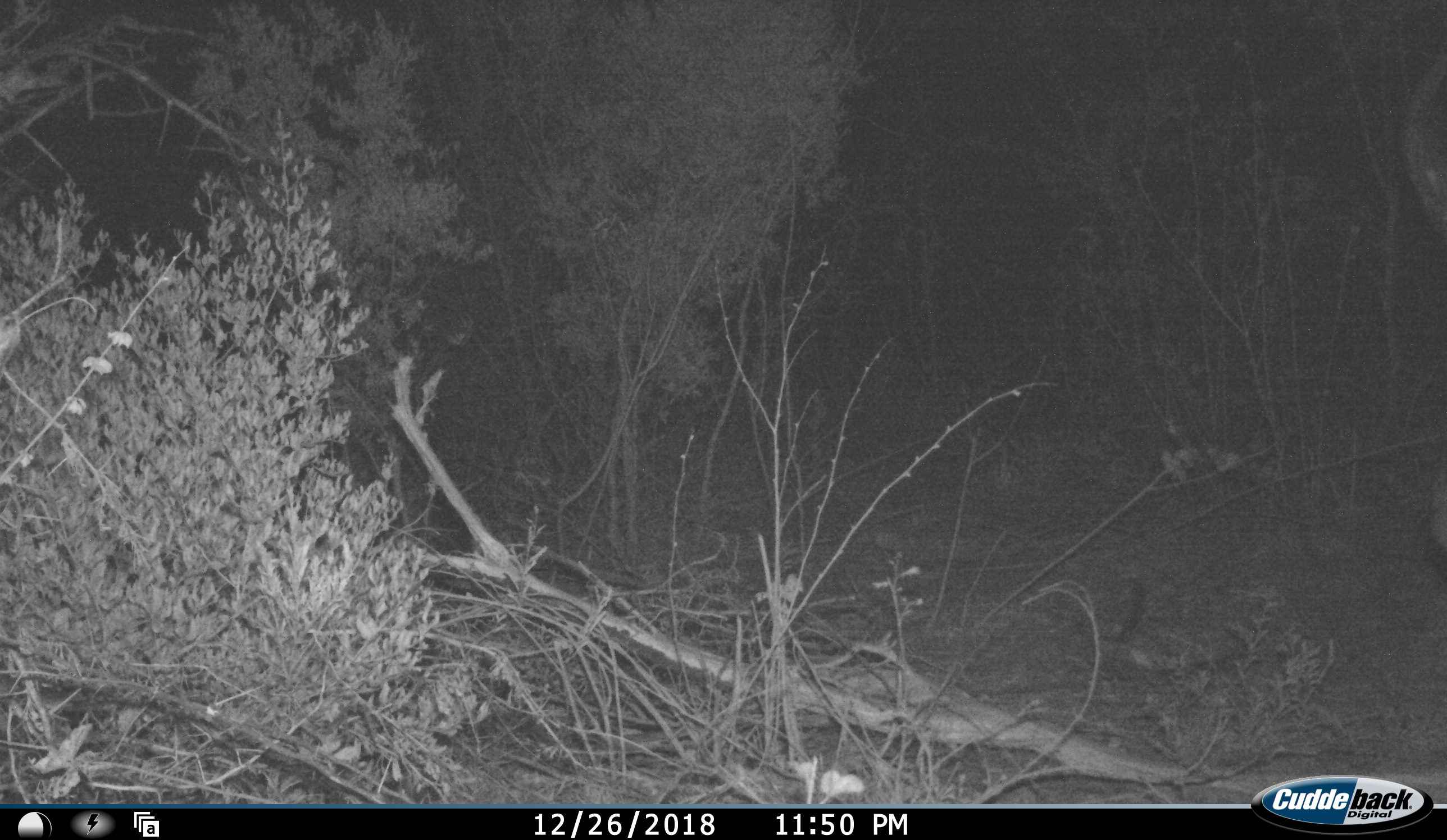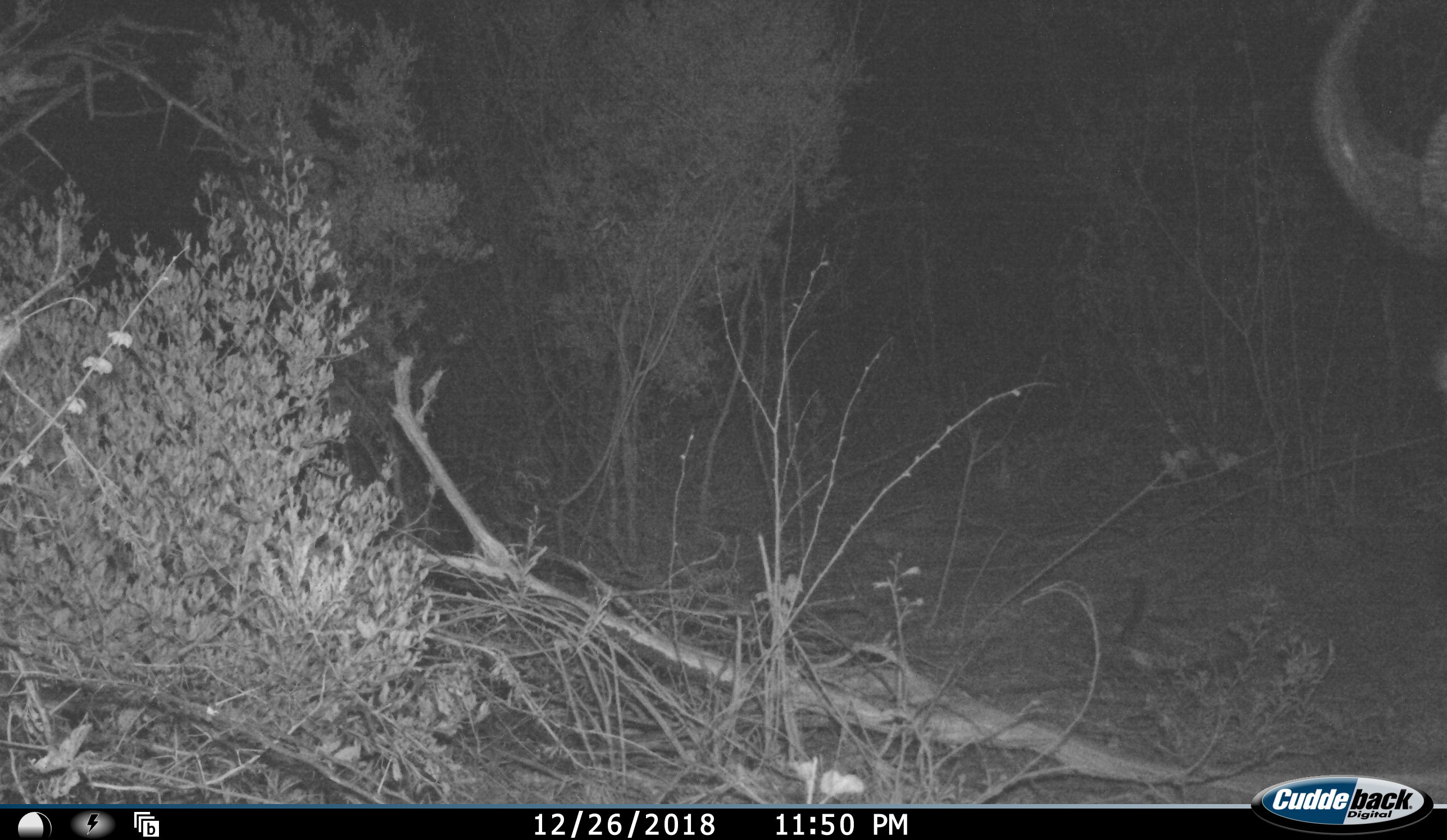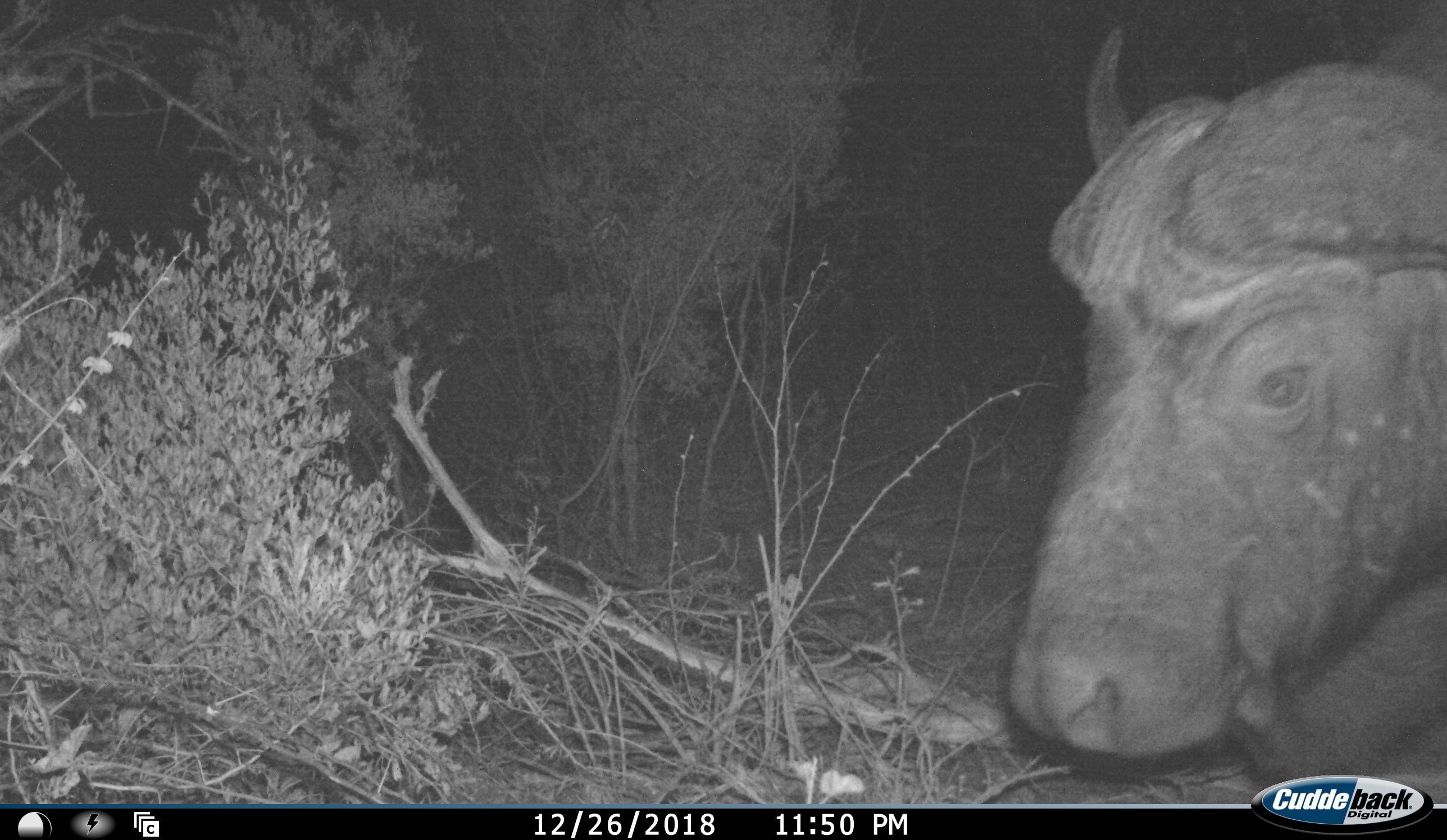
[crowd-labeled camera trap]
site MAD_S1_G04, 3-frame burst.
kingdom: Animalia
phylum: Chordata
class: Mammalia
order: Artiodactyla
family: Bovidae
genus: Syncerus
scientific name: Syncerus caffer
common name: african buffalo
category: buffalo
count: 1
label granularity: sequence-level